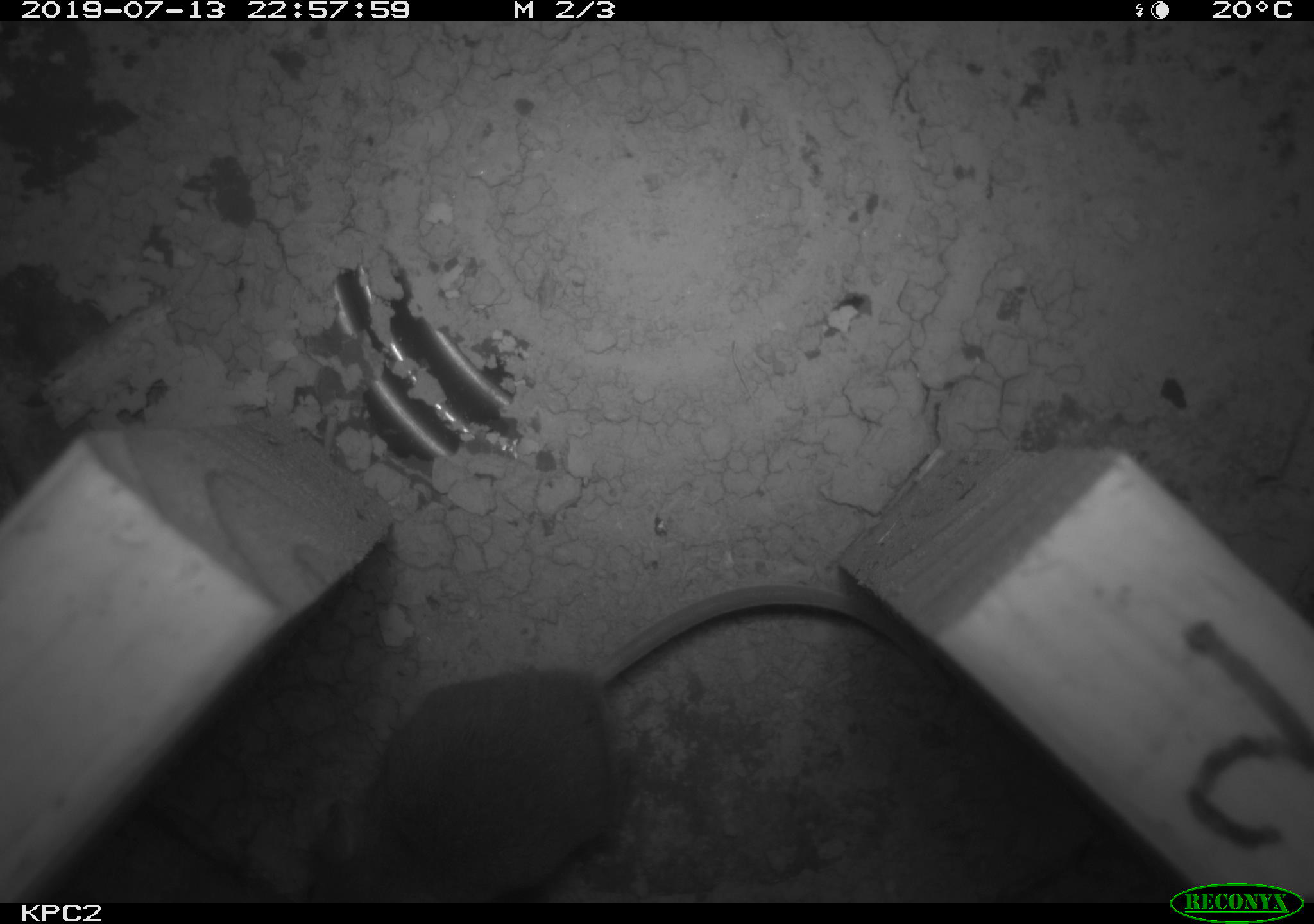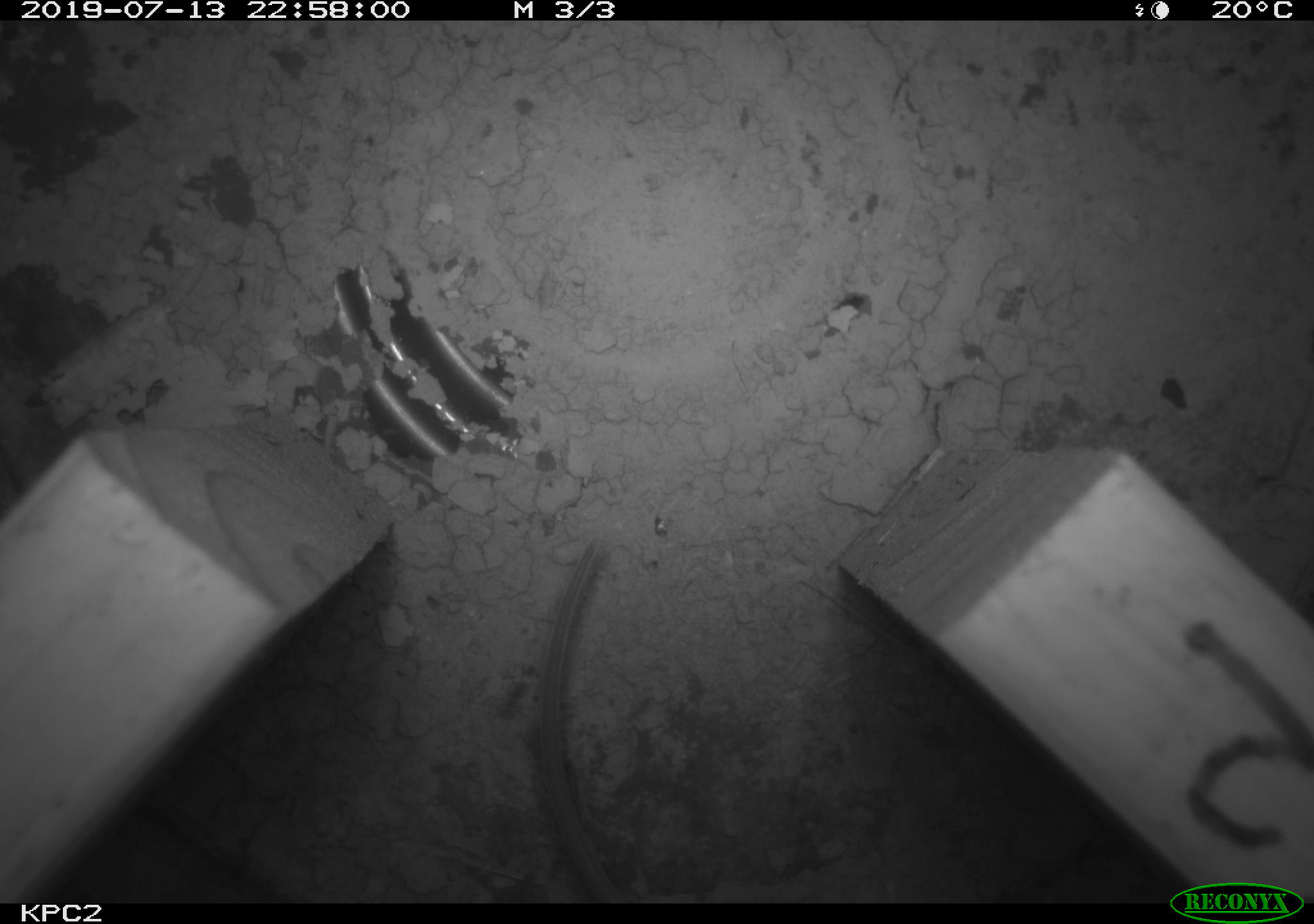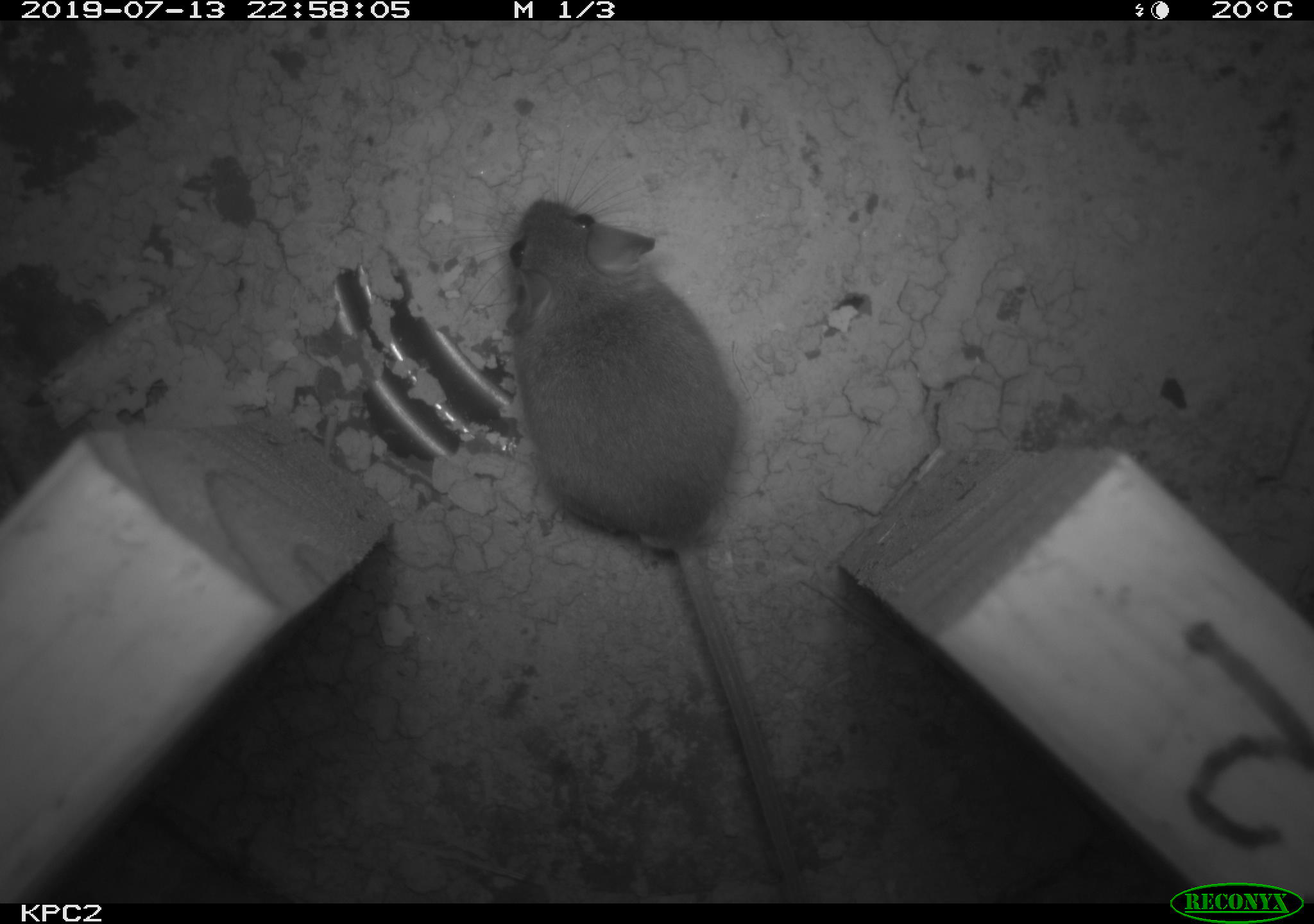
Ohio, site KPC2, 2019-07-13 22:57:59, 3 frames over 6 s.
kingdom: Animalia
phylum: Chordata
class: Mammalia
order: Rodentia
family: Cricetidae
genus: Peromyscus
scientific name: Peromyscus leucopus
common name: white-footed mouse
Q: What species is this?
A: White-footed mouse (Peromyscus leucopus).